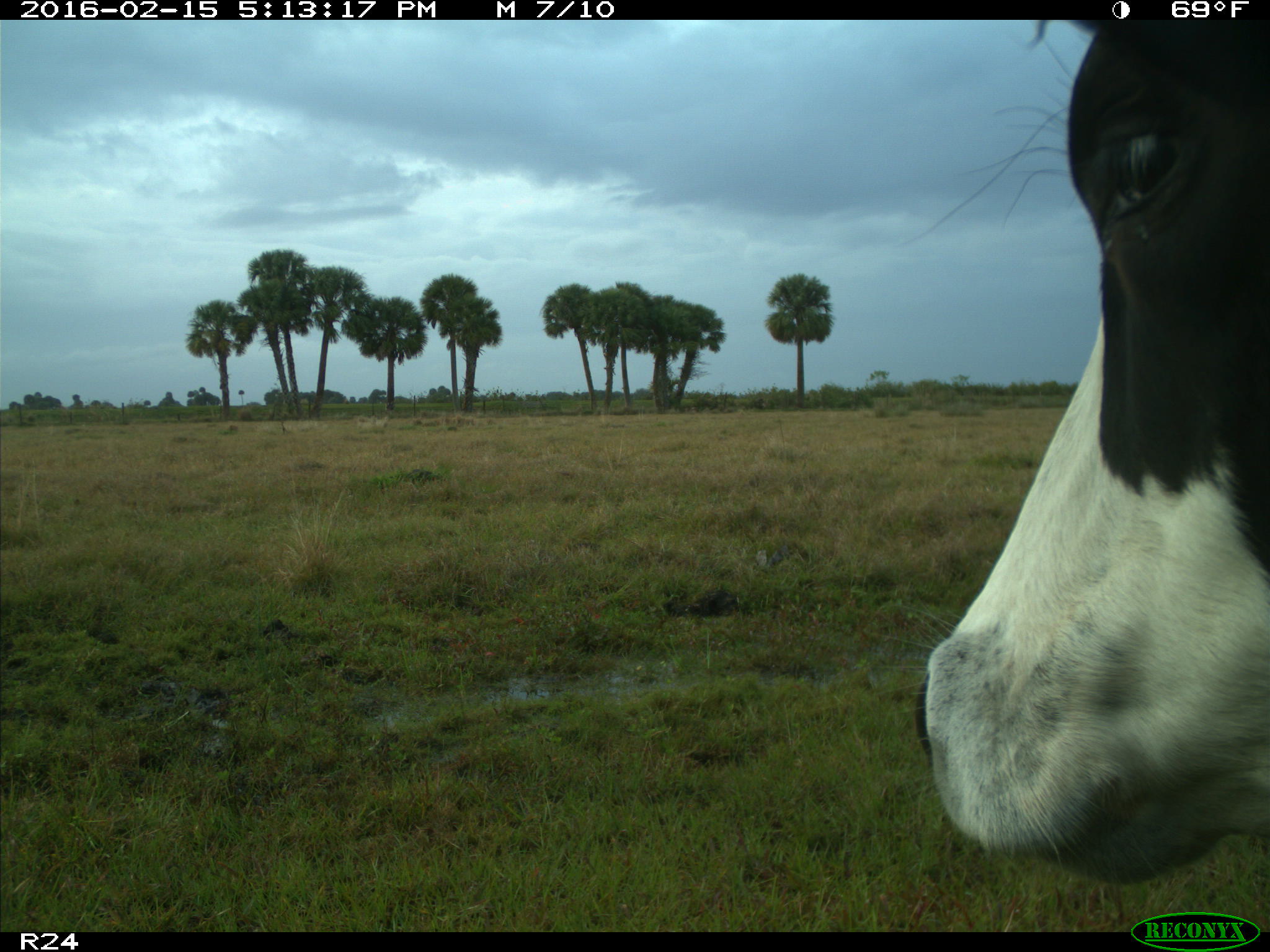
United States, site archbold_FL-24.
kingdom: Animalia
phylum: Chordata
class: Mammalia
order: Artiodactyla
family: Bovidae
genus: Bos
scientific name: Bos taurus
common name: domestic cow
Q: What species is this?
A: Bos taurus (domestic cow).